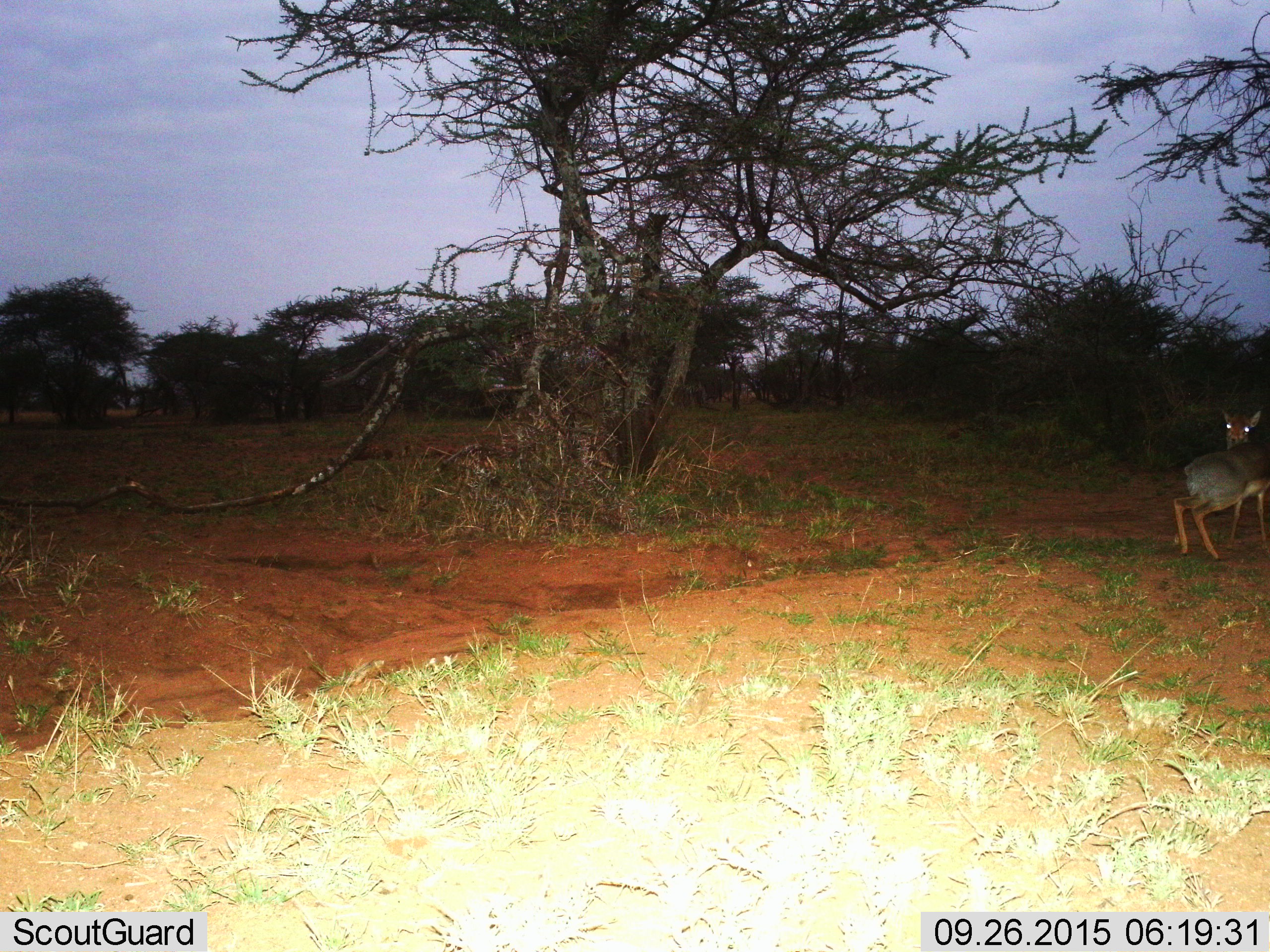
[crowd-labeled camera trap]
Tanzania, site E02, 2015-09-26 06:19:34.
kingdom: Animalia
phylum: Chordata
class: Mammalia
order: Artiodactyla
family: Bovidae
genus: Madoqua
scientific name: Madoqua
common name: dikdik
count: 1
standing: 92%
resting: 0%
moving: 8%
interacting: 0%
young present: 0%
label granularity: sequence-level